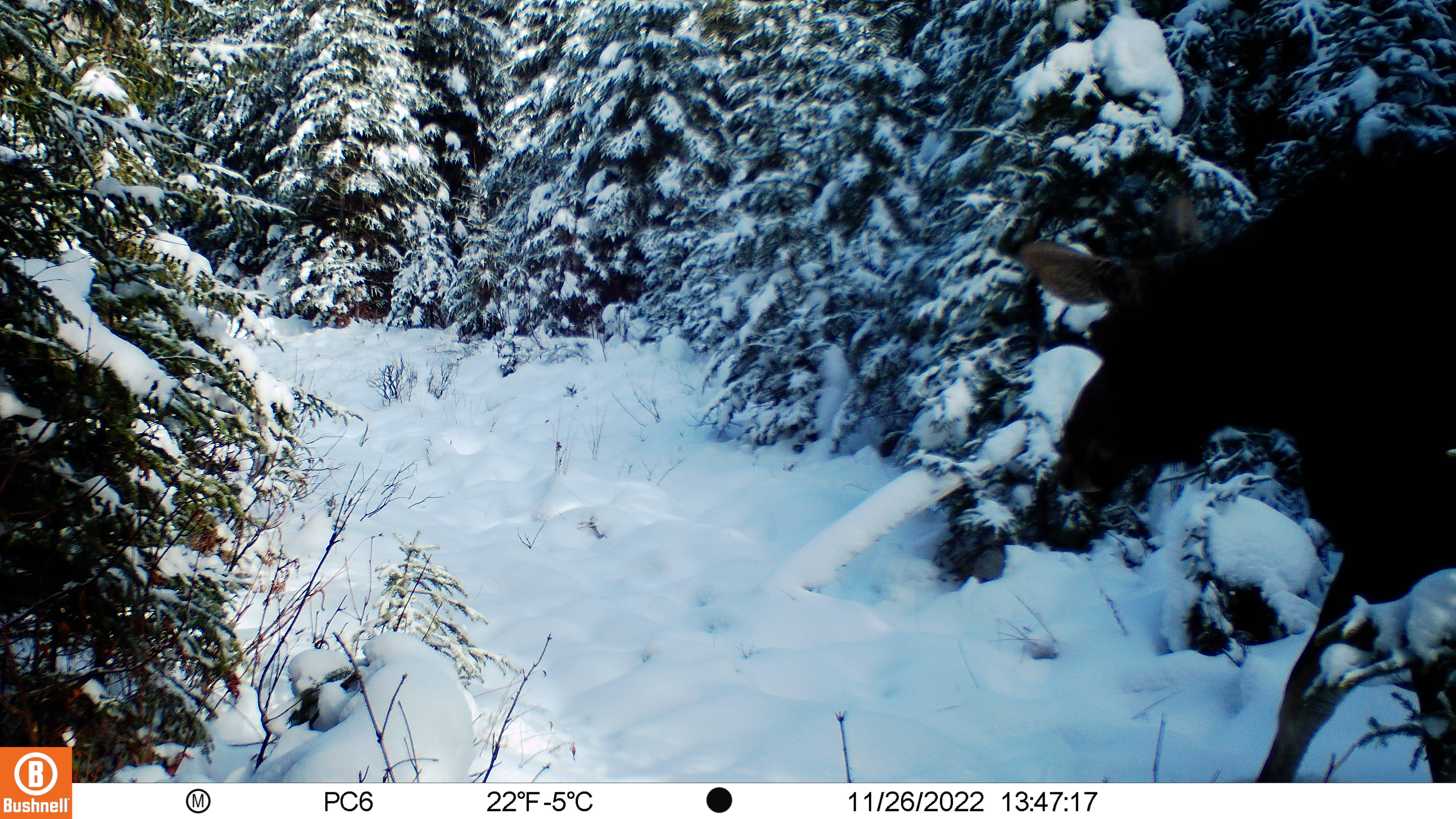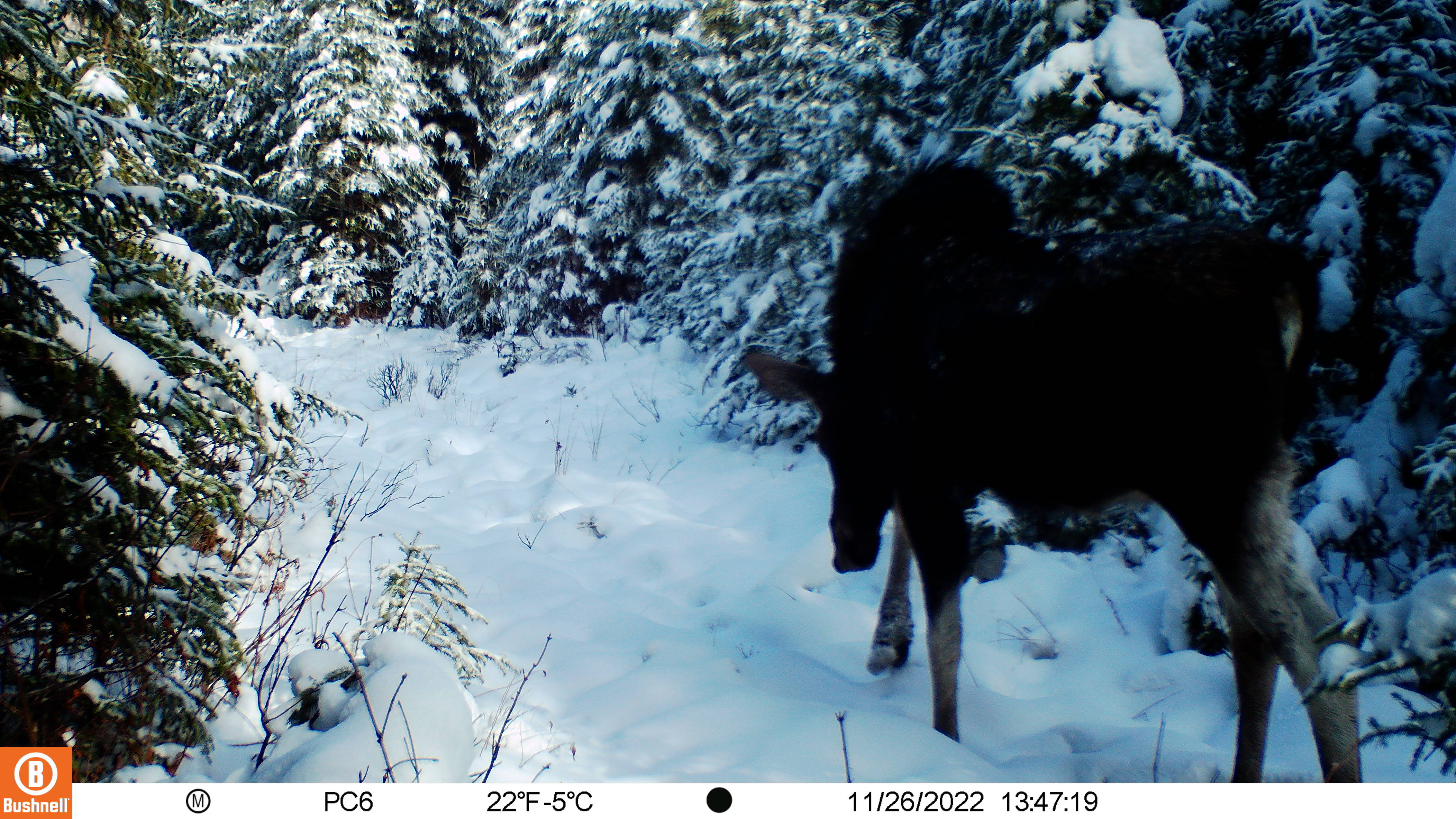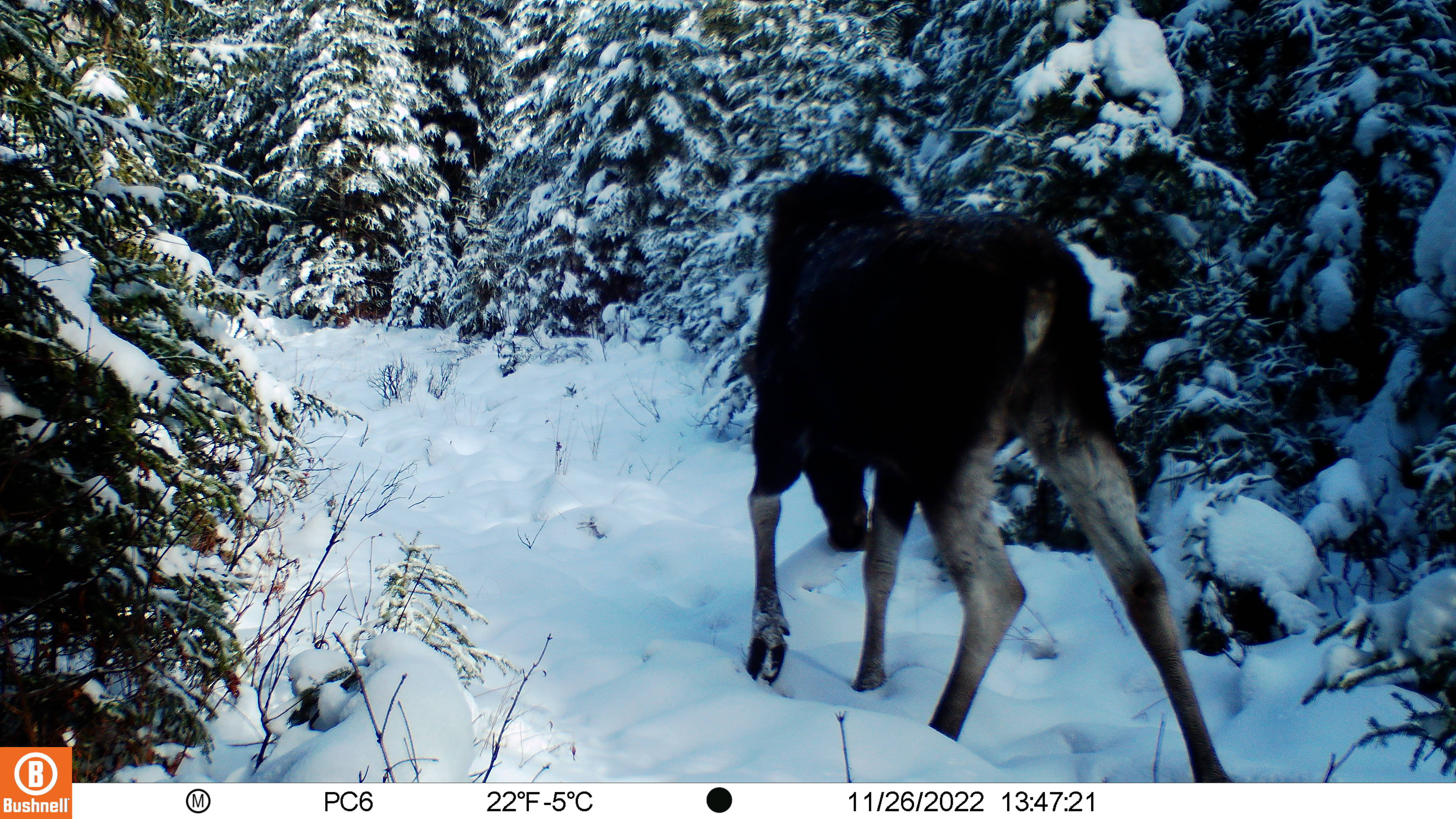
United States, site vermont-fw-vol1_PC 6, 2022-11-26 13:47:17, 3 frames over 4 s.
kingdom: Animalia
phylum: Chordata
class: Mammalia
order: Artiodactyla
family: Cervidae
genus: Alces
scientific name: Alces alces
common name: moose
Moose (Alces alces).